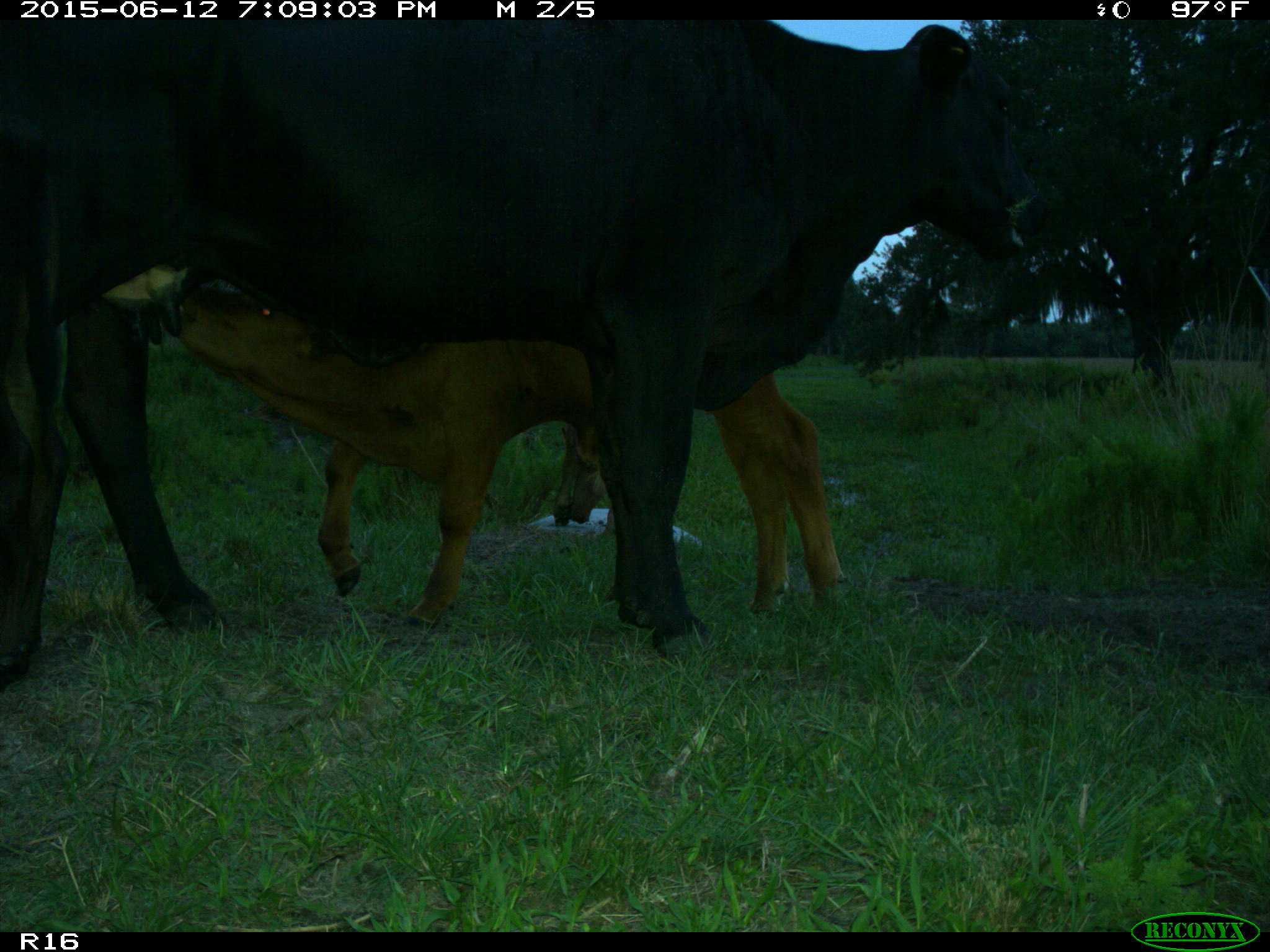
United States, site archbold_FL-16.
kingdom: Animalia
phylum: Chordata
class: Mammalia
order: Artiodactyla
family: Bovidae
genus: Bos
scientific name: Bos taurus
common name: domestic cow